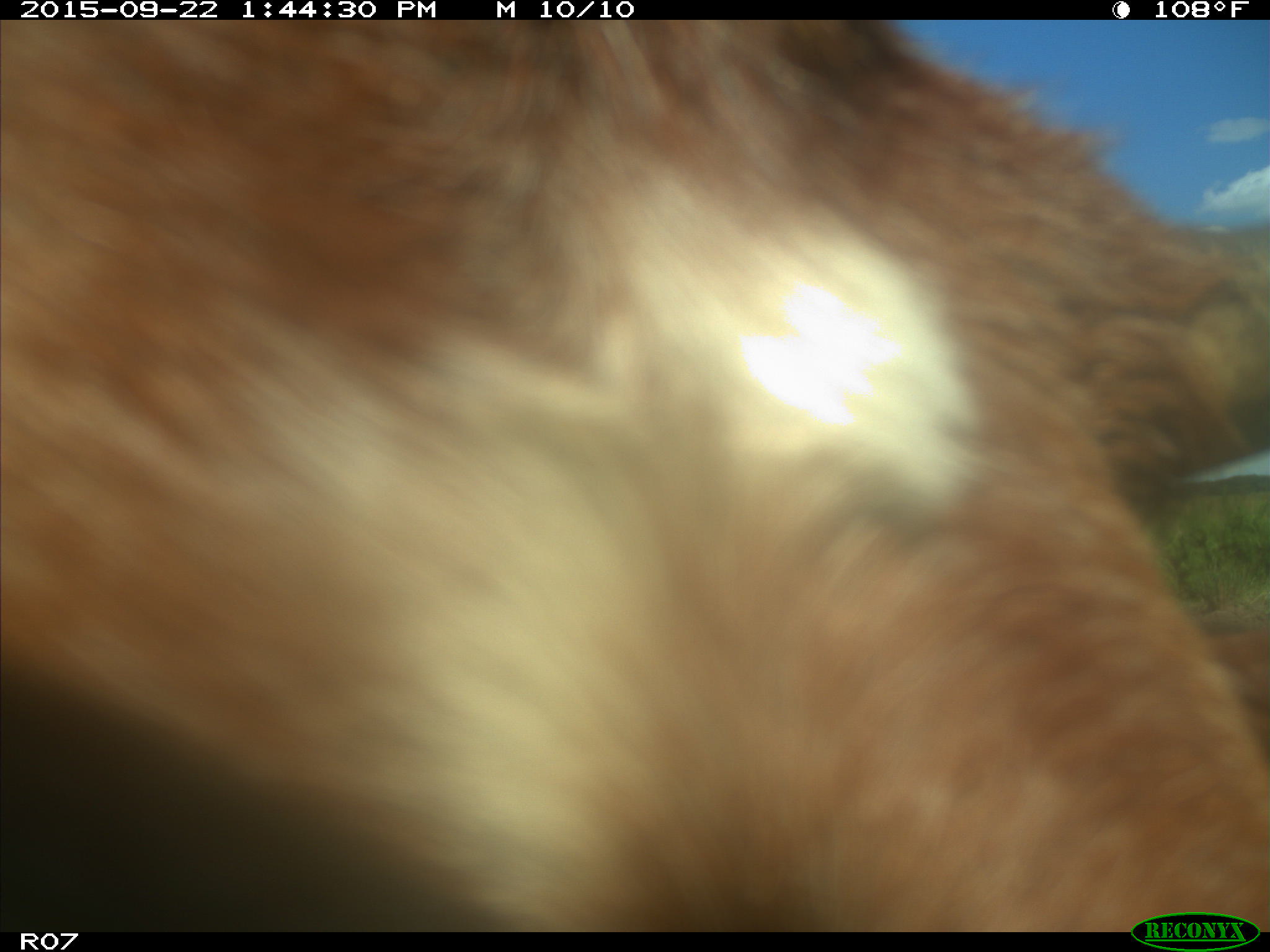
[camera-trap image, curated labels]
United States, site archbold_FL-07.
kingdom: Animalia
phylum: Chordata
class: Mammalia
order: Artiodactyla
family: Bovidae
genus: Bos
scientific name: Bos taurus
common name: domestic cow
Bos taurus (domestic cow).